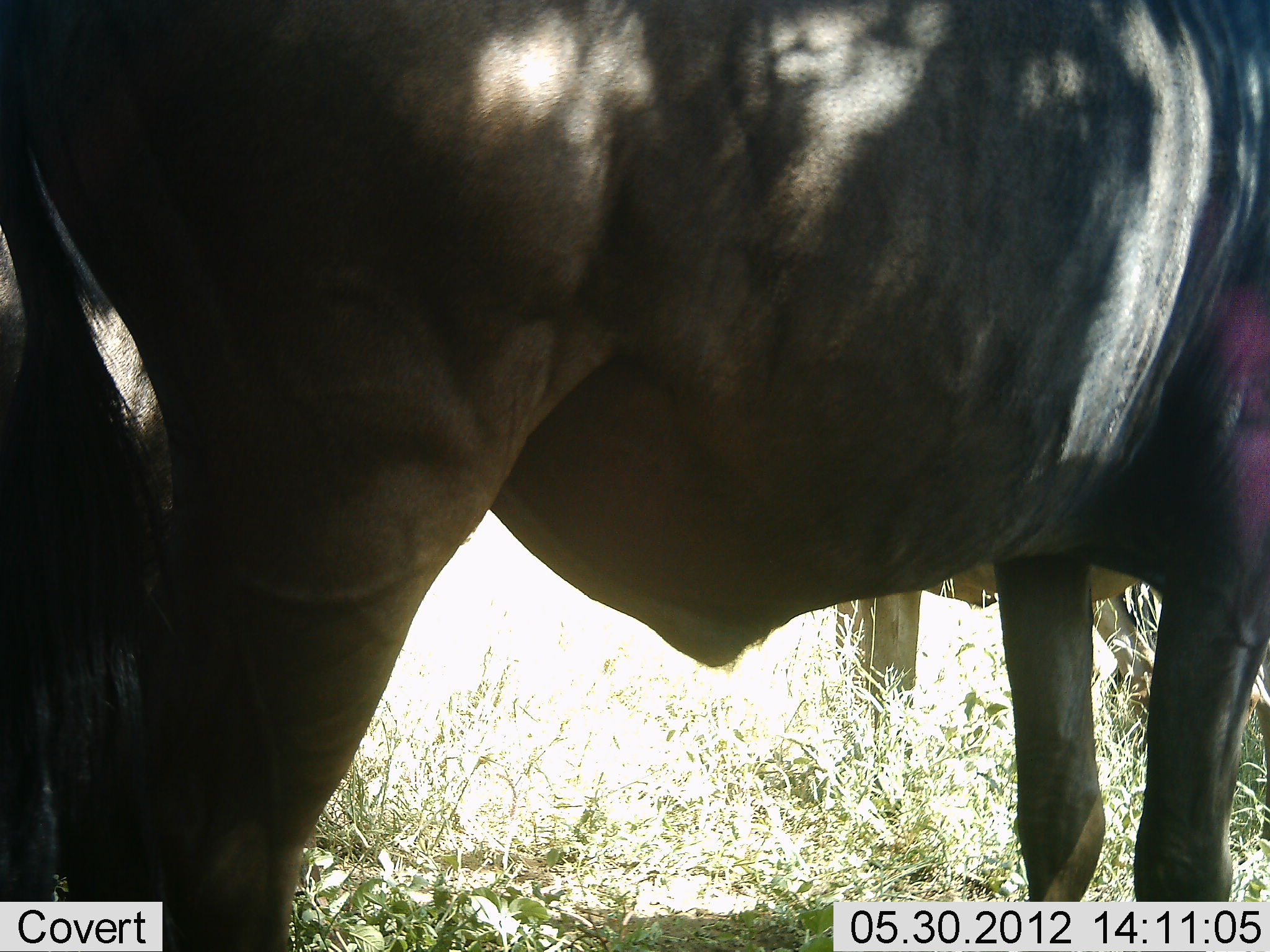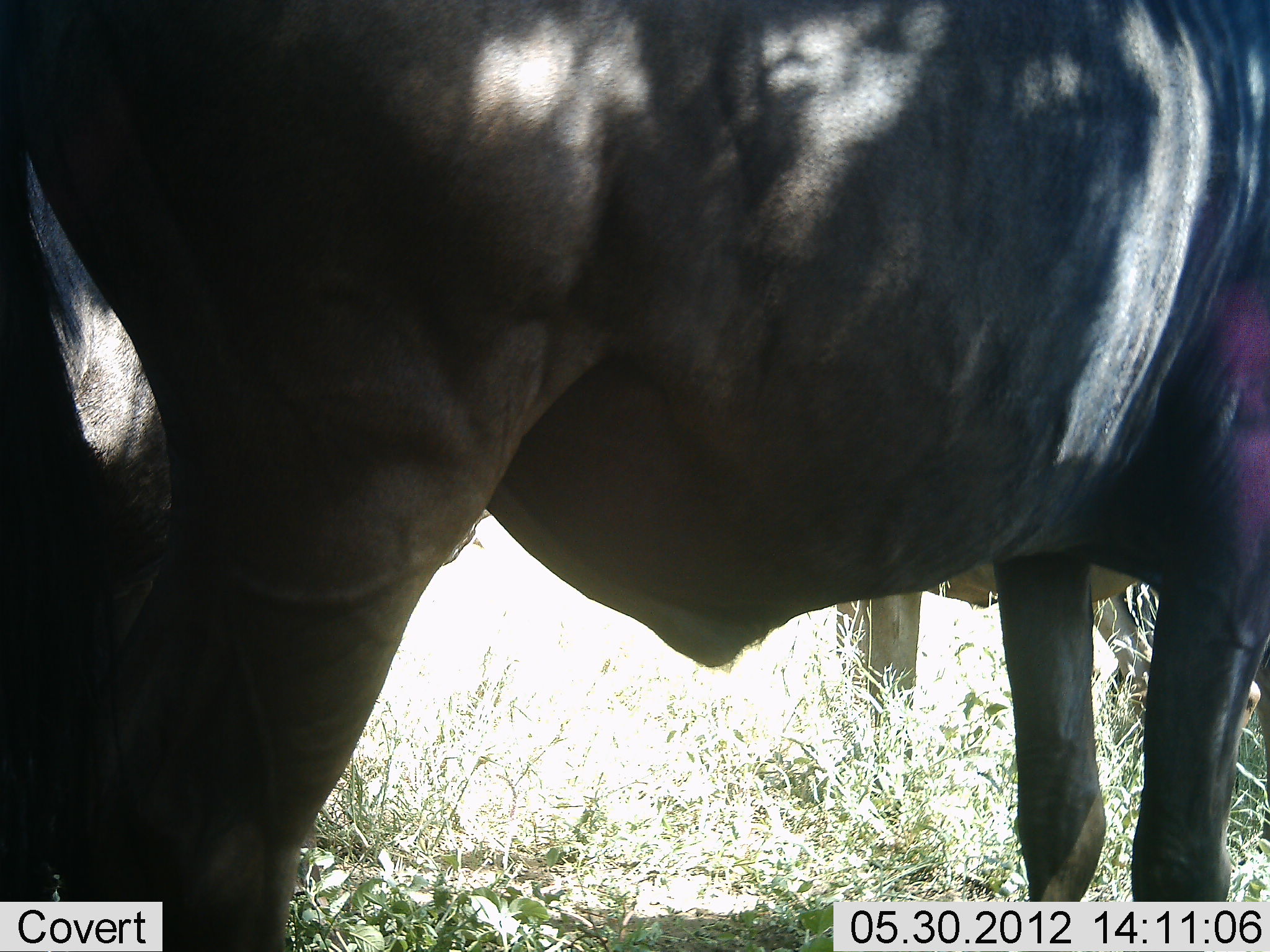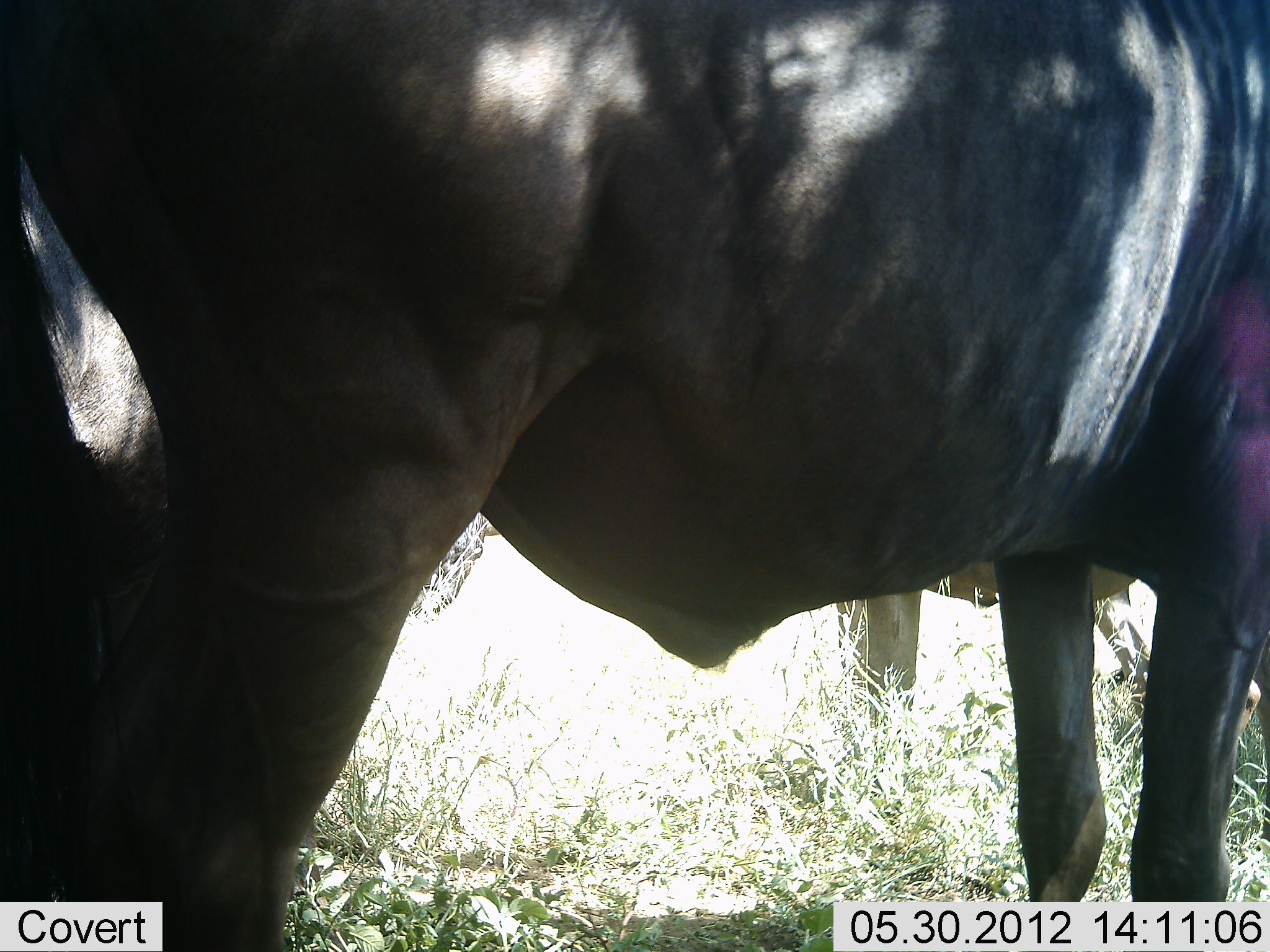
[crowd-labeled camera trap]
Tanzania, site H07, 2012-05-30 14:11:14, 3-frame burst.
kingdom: Animalia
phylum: Chordata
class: Mammalia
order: Artiodactyla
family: Bovidae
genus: Connochaetes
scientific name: Connochaetes taurinus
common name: blue wildebeest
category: wildebeest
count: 2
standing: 100%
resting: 0%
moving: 0%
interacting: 0%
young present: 0%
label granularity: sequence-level